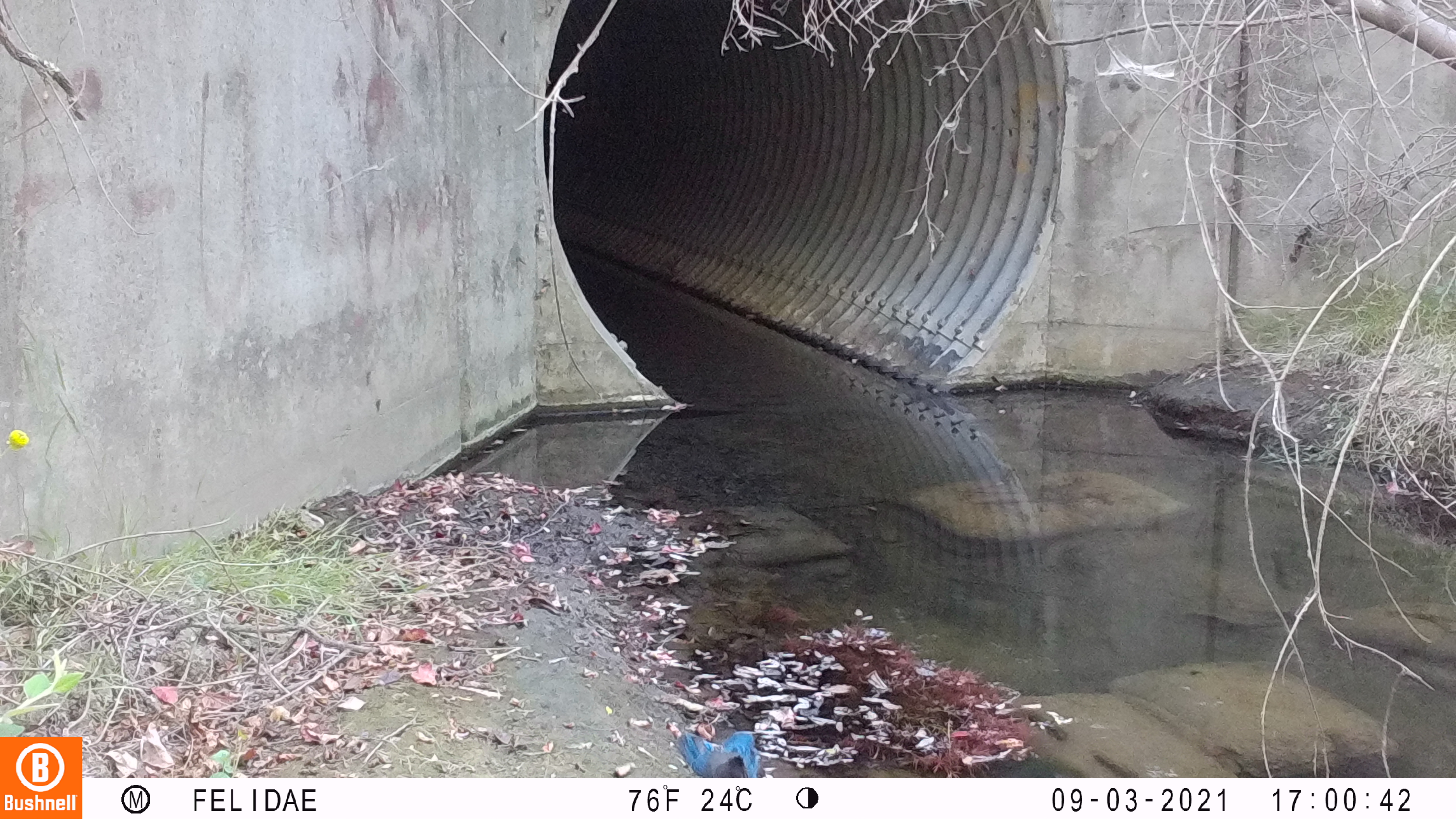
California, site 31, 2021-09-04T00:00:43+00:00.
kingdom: Animalia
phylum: Chordata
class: Aves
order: Passeriformes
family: Corvidae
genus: Cyanocitta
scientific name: Cyanocitta stelleri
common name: steller's jay